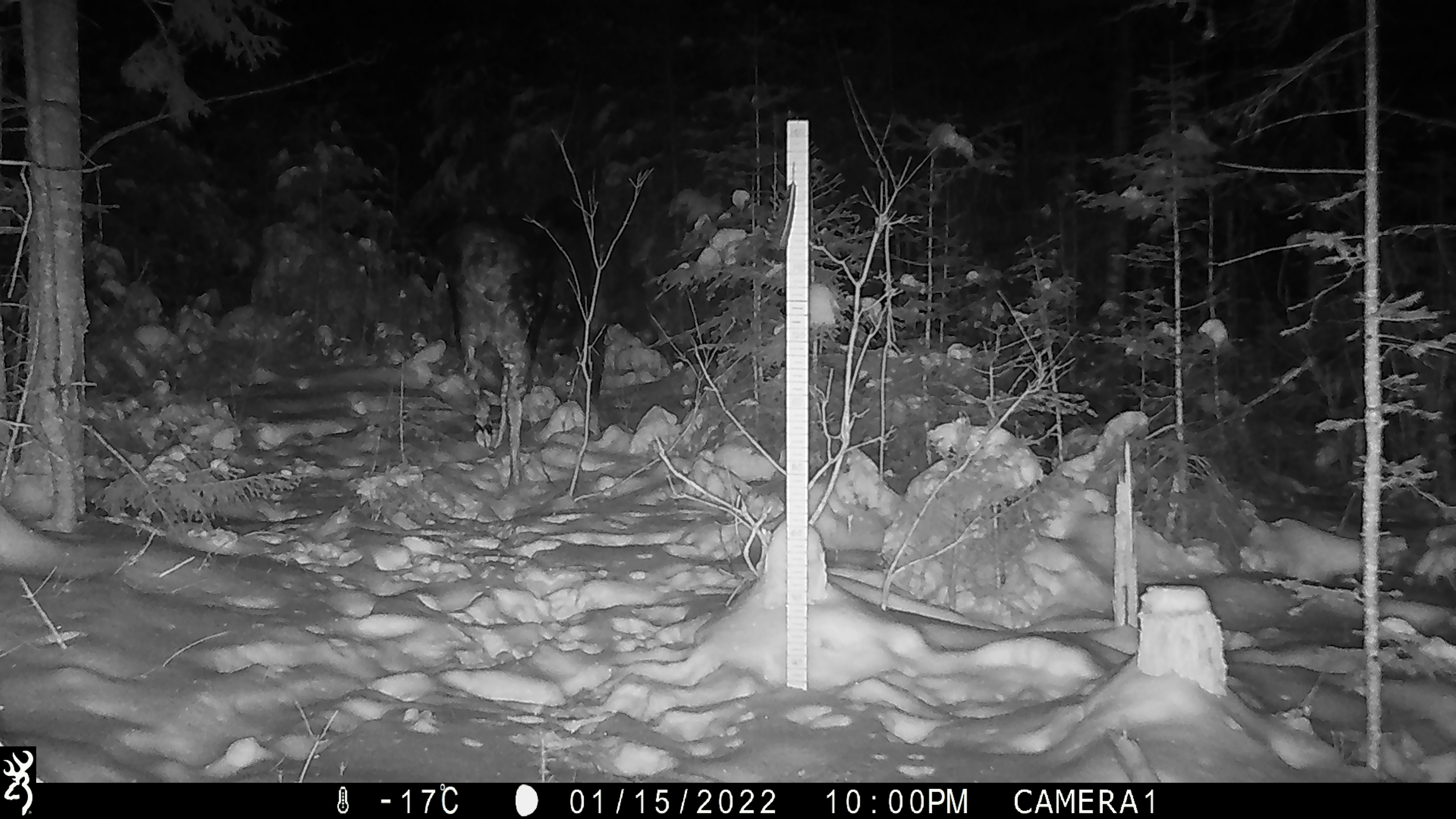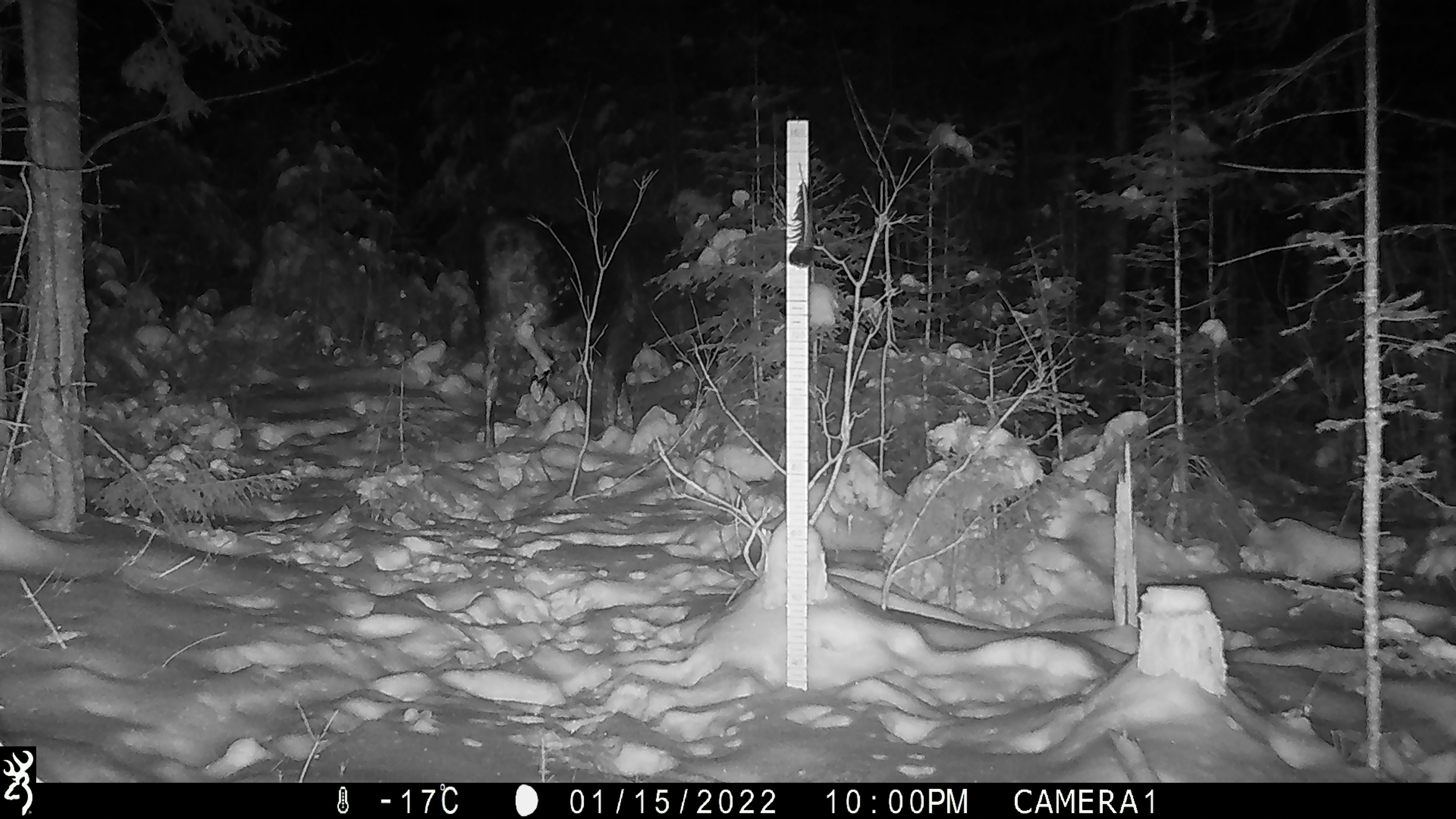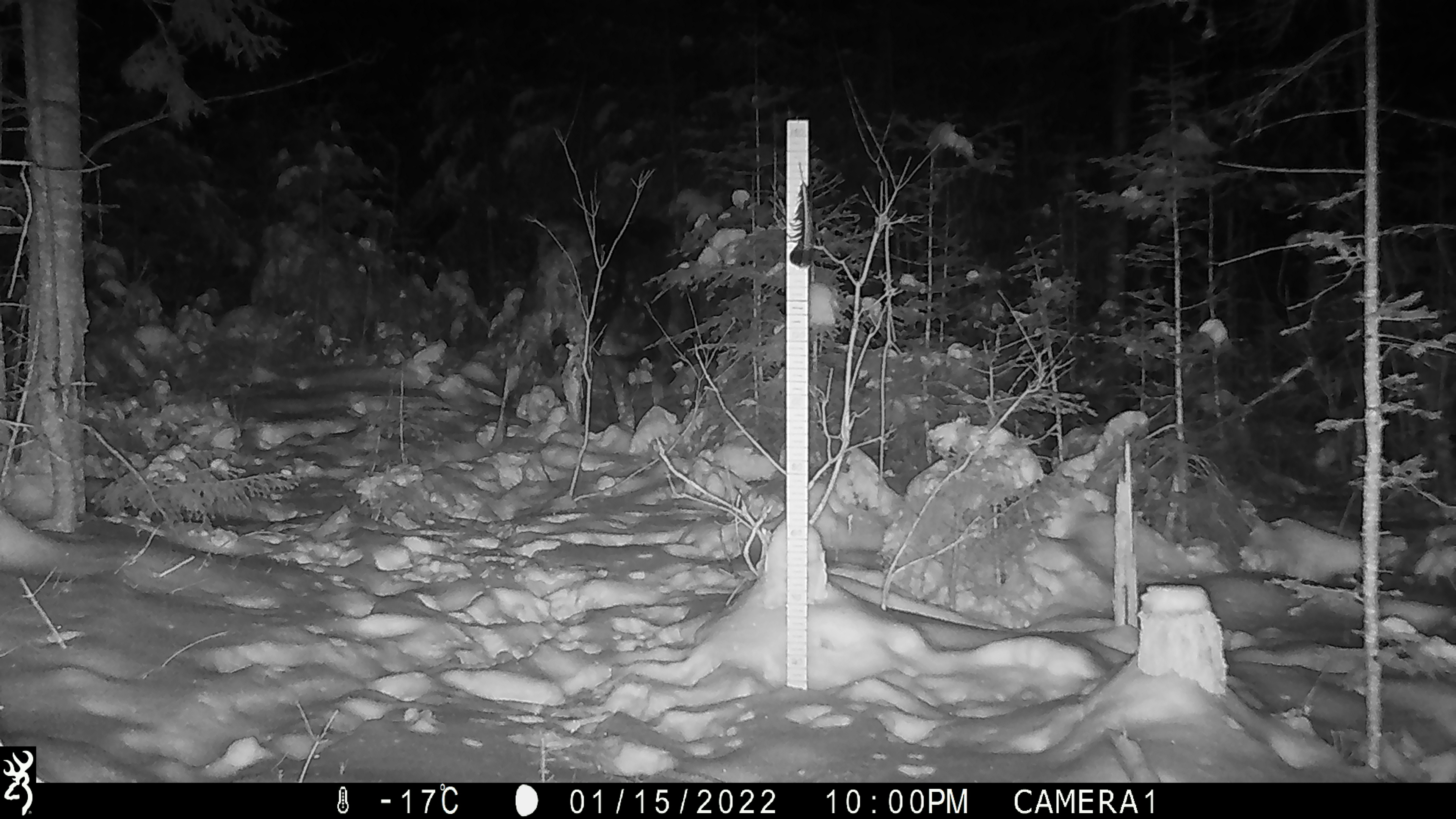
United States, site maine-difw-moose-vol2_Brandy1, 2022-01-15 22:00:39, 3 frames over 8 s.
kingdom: Animalia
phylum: Chordata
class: Mammalia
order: Artiodactyla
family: Cervidae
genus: Alces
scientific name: Alces alces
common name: moose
Moose (Alces alces).